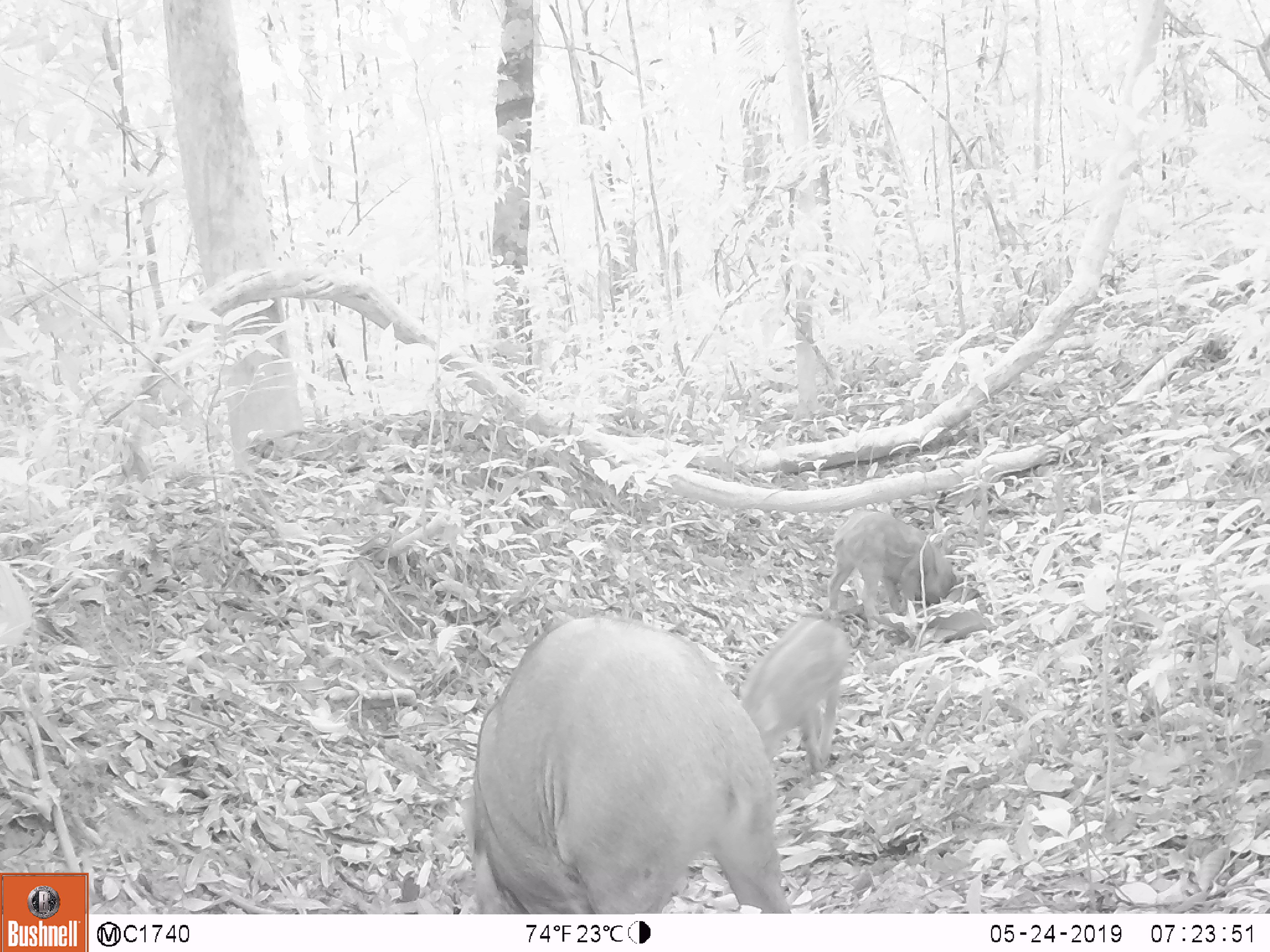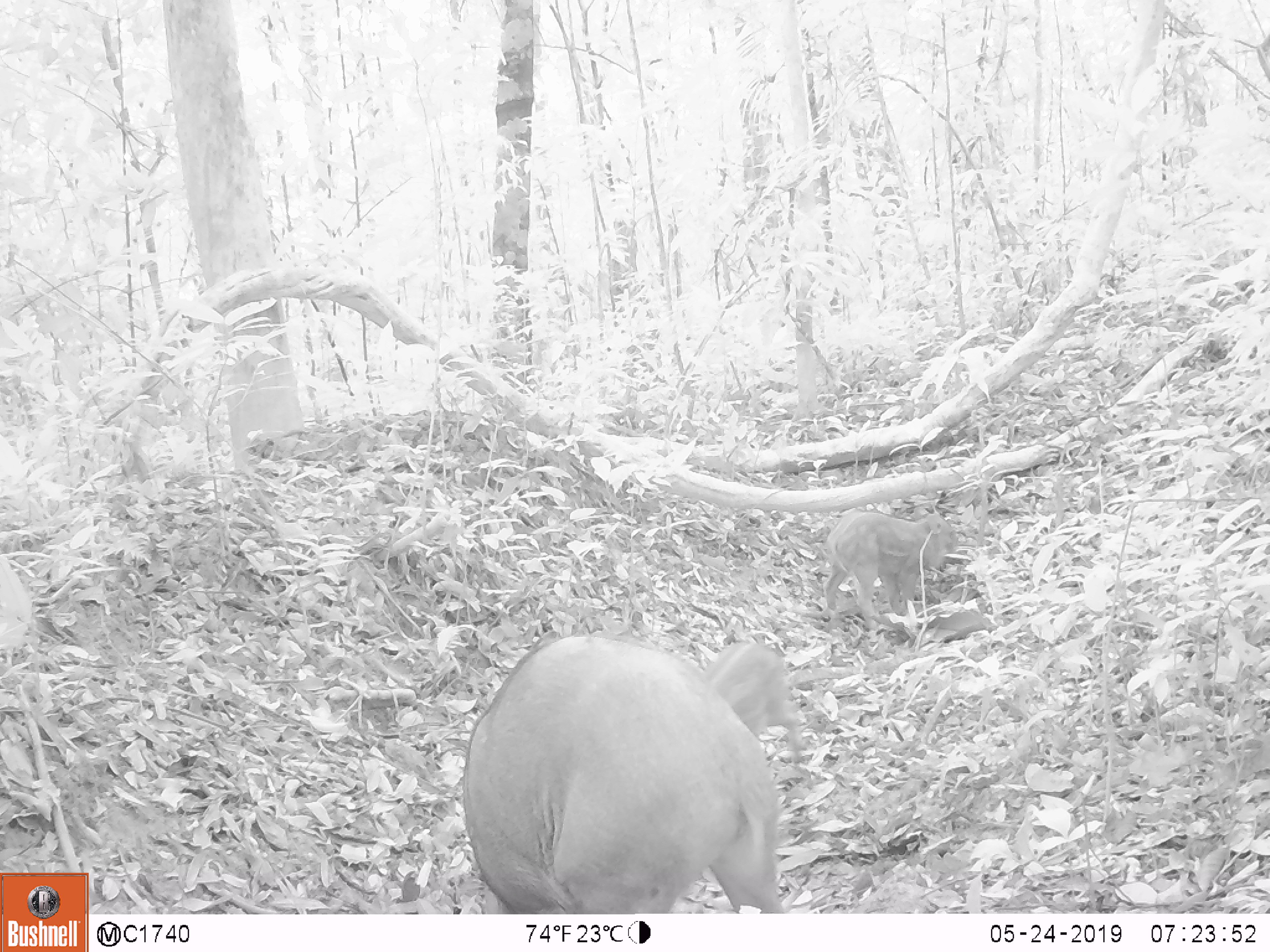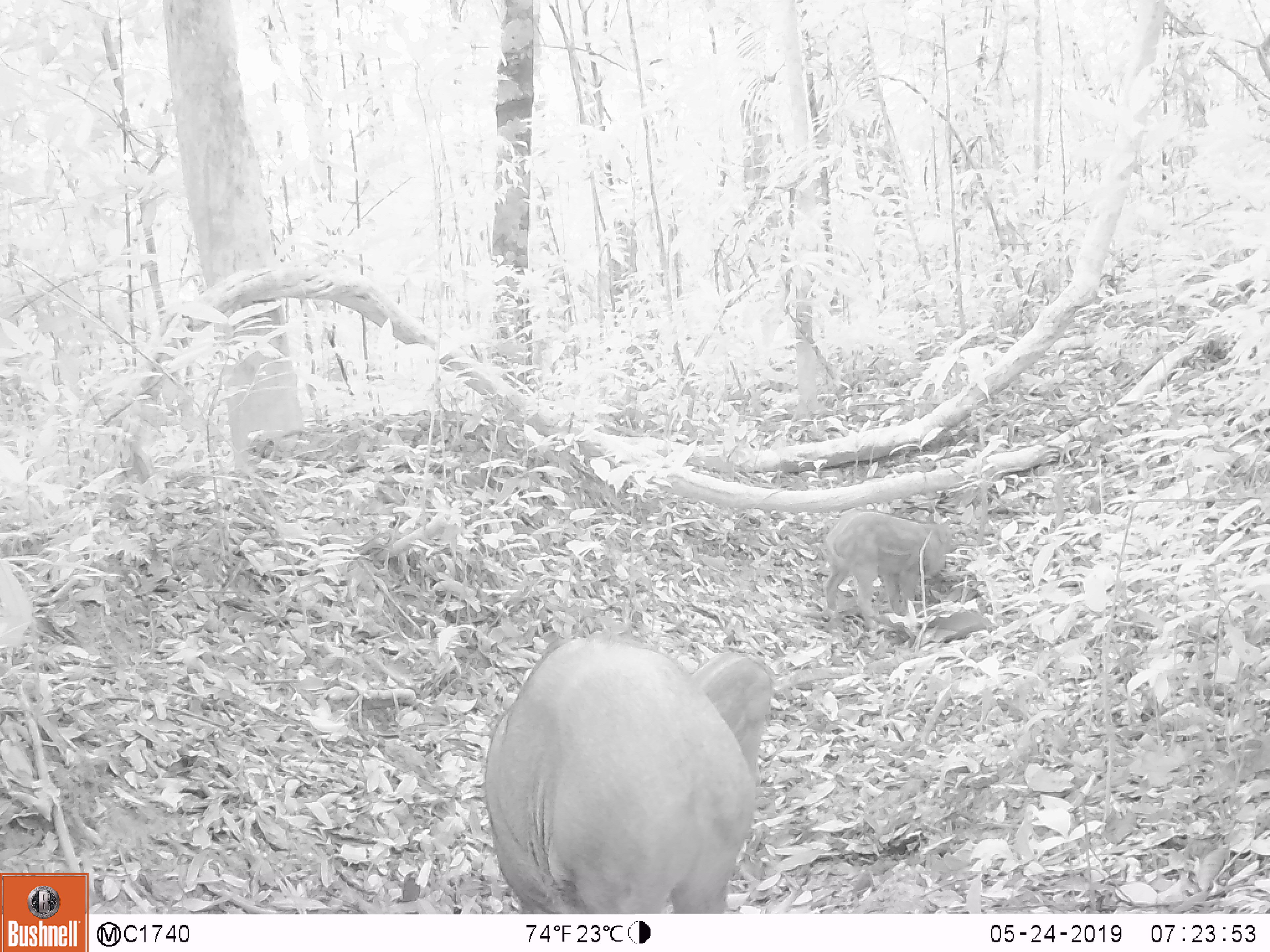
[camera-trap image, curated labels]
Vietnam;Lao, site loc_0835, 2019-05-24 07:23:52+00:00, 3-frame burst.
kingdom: Animalia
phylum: Chordata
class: Mammalia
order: Artiodactyla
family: Suidae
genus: Sus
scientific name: Sus scrofa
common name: eurasian wild pig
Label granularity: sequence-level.